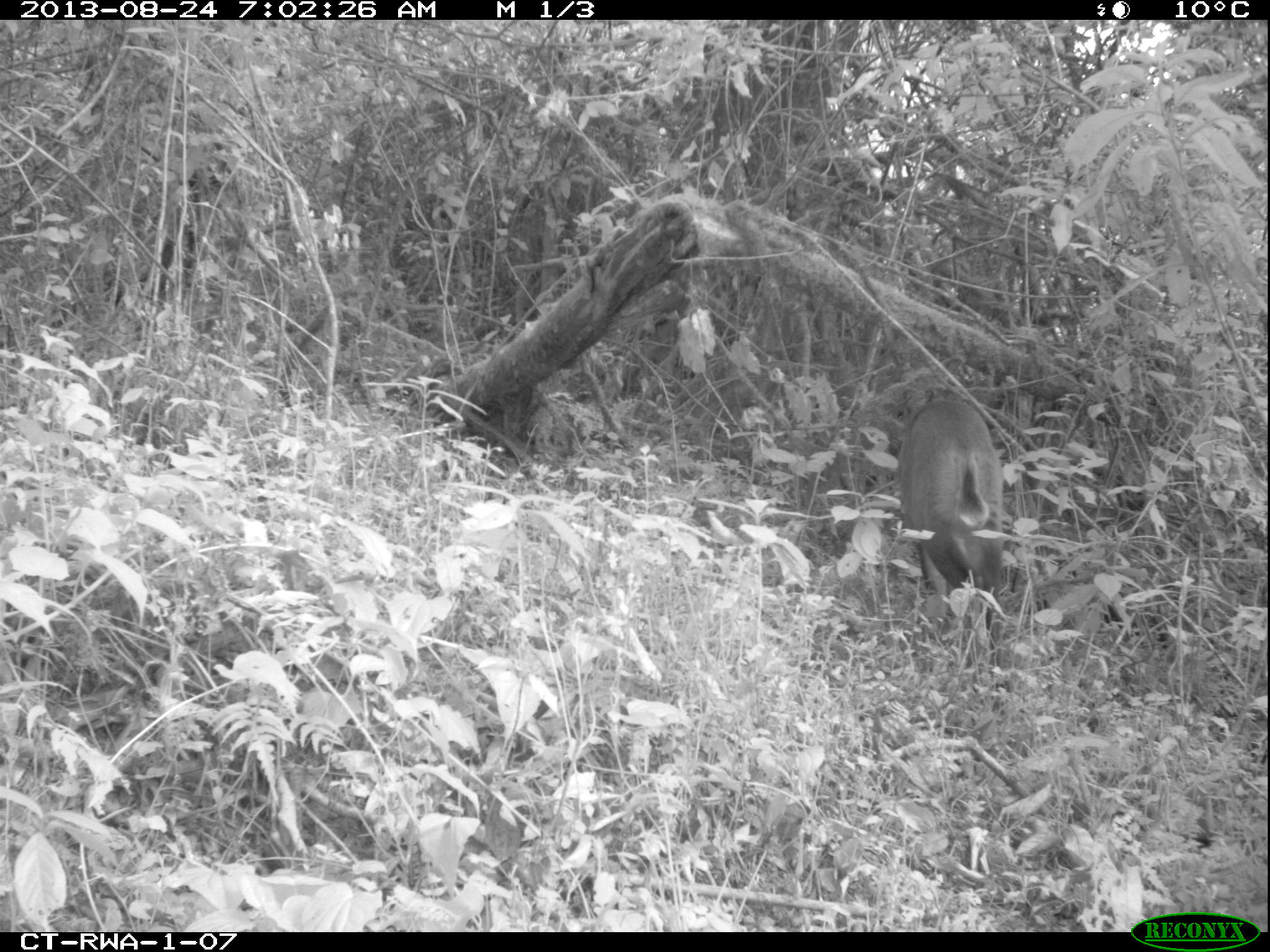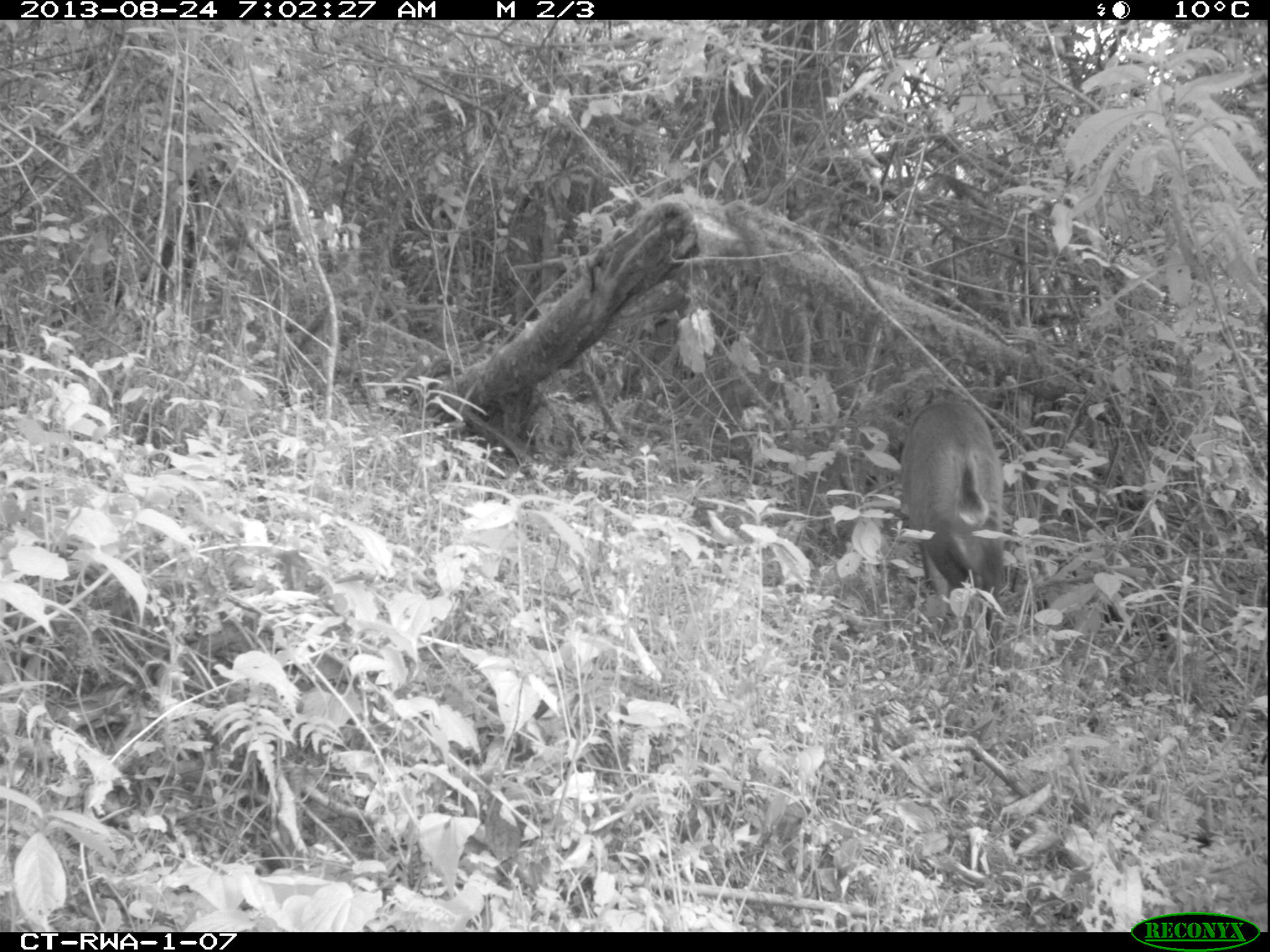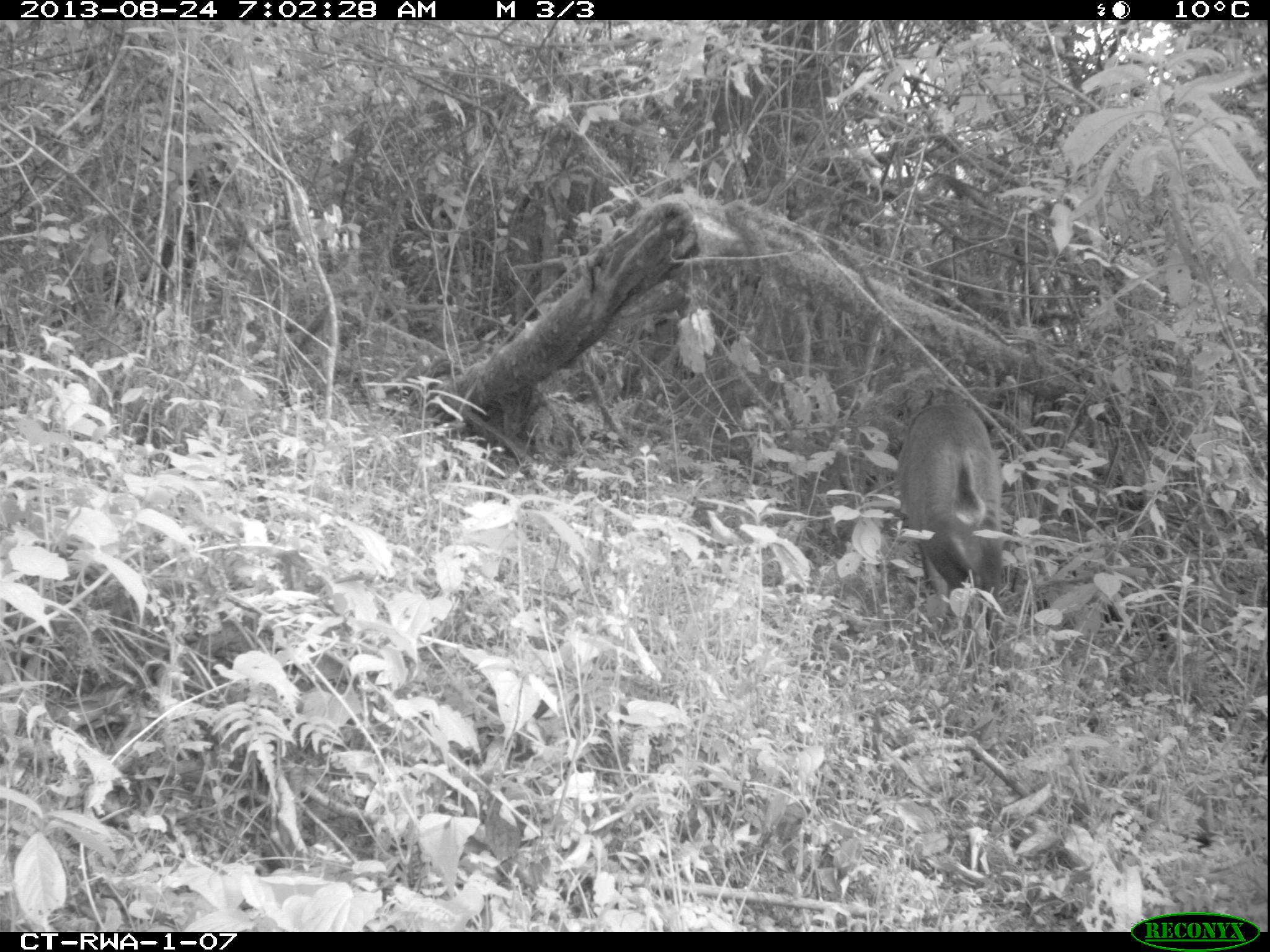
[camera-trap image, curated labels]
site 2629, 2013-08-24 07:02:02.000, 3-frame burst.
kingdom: Animalia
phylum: Chordata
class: Mammalia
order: Artiodactyla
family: Bovidae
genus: Cephalophus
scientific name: Cephalophus nigrifrons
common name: black-fronted duiker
Cephalophus nigrifrons (black-fronted duiker), count 1.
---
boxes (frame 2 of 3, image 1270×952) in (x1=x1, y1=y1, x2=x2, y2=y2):
cephalophus nigrifrons: (x1=897, y1=396, x2=1010, y2=711)